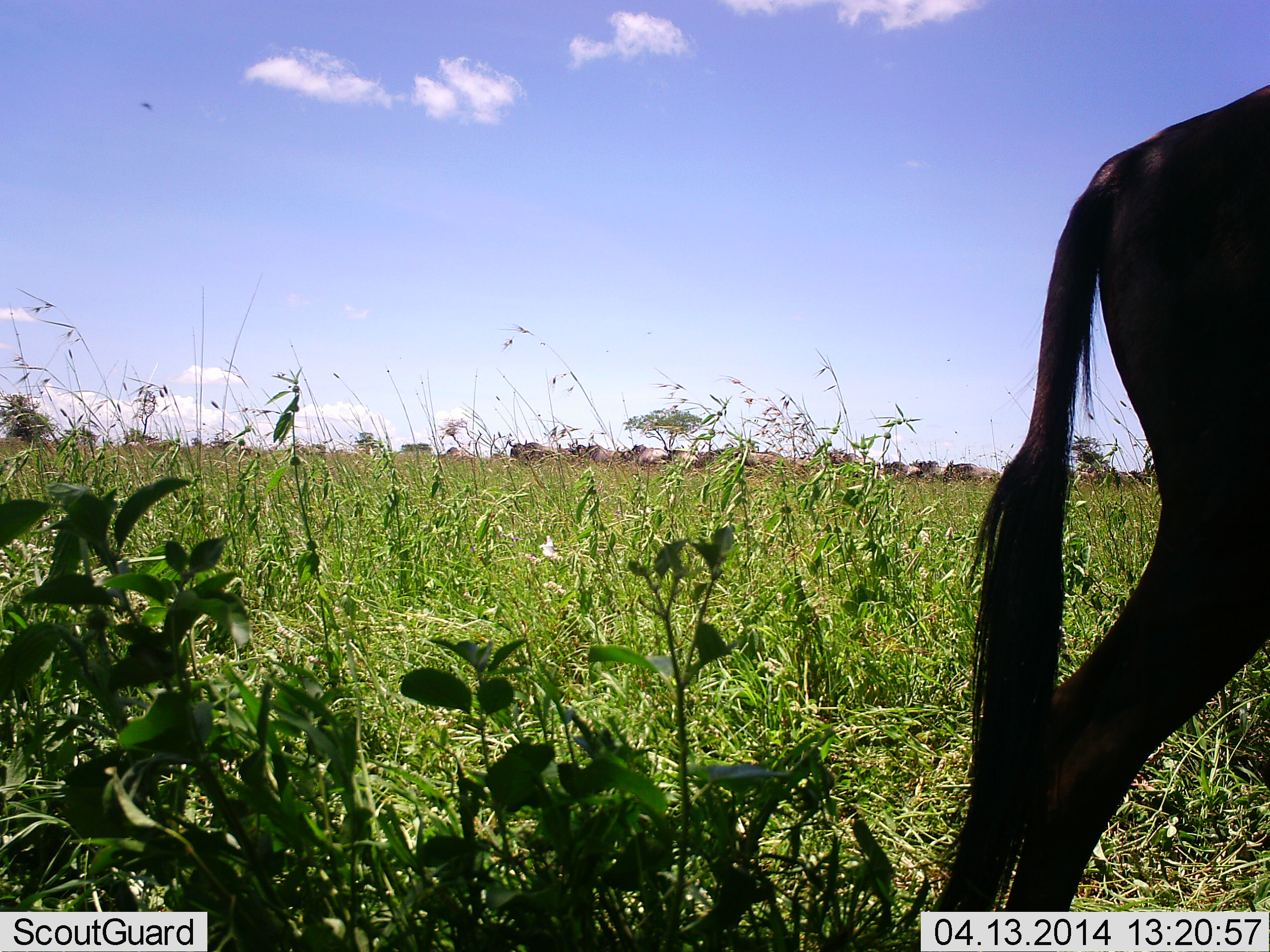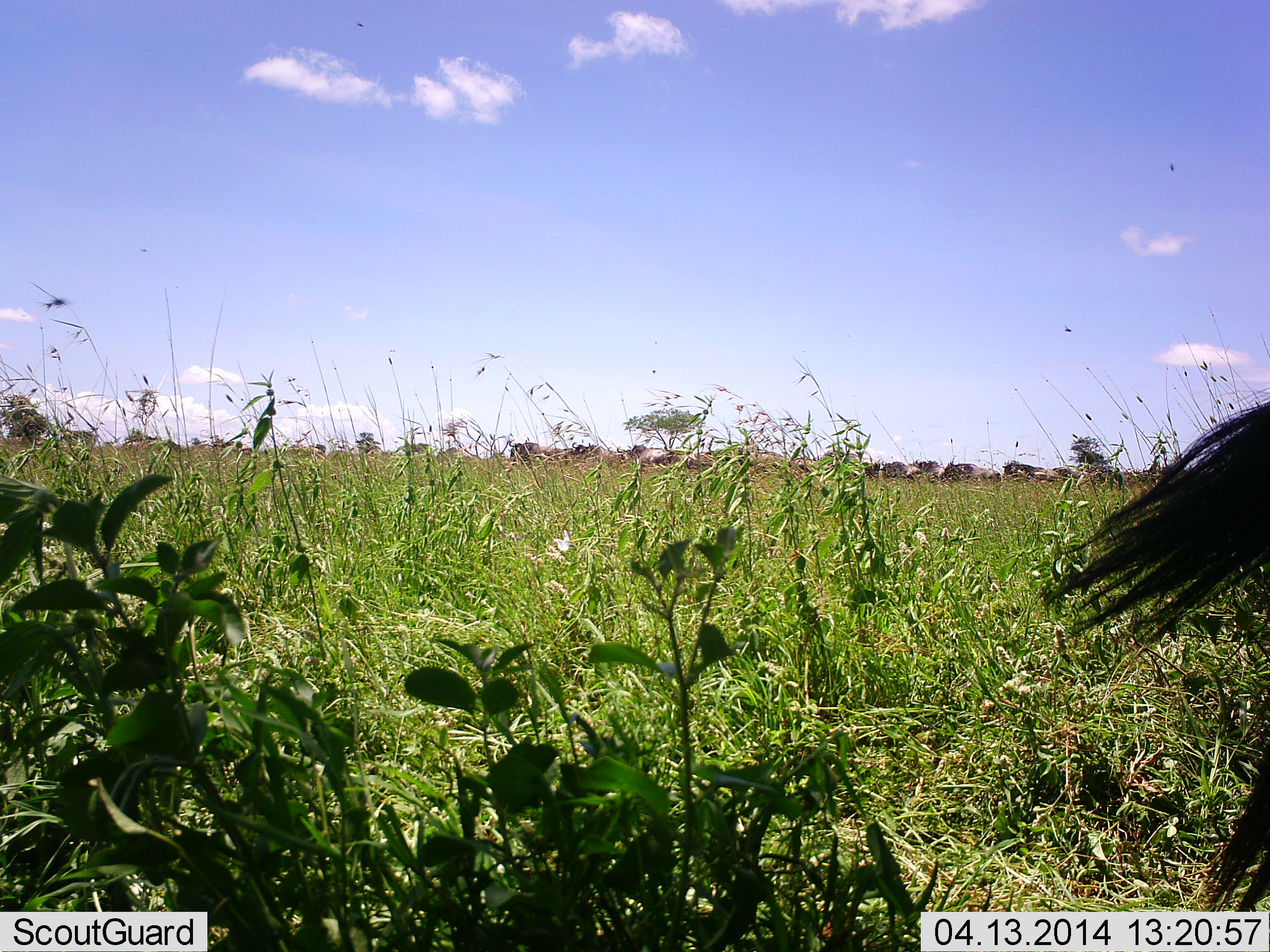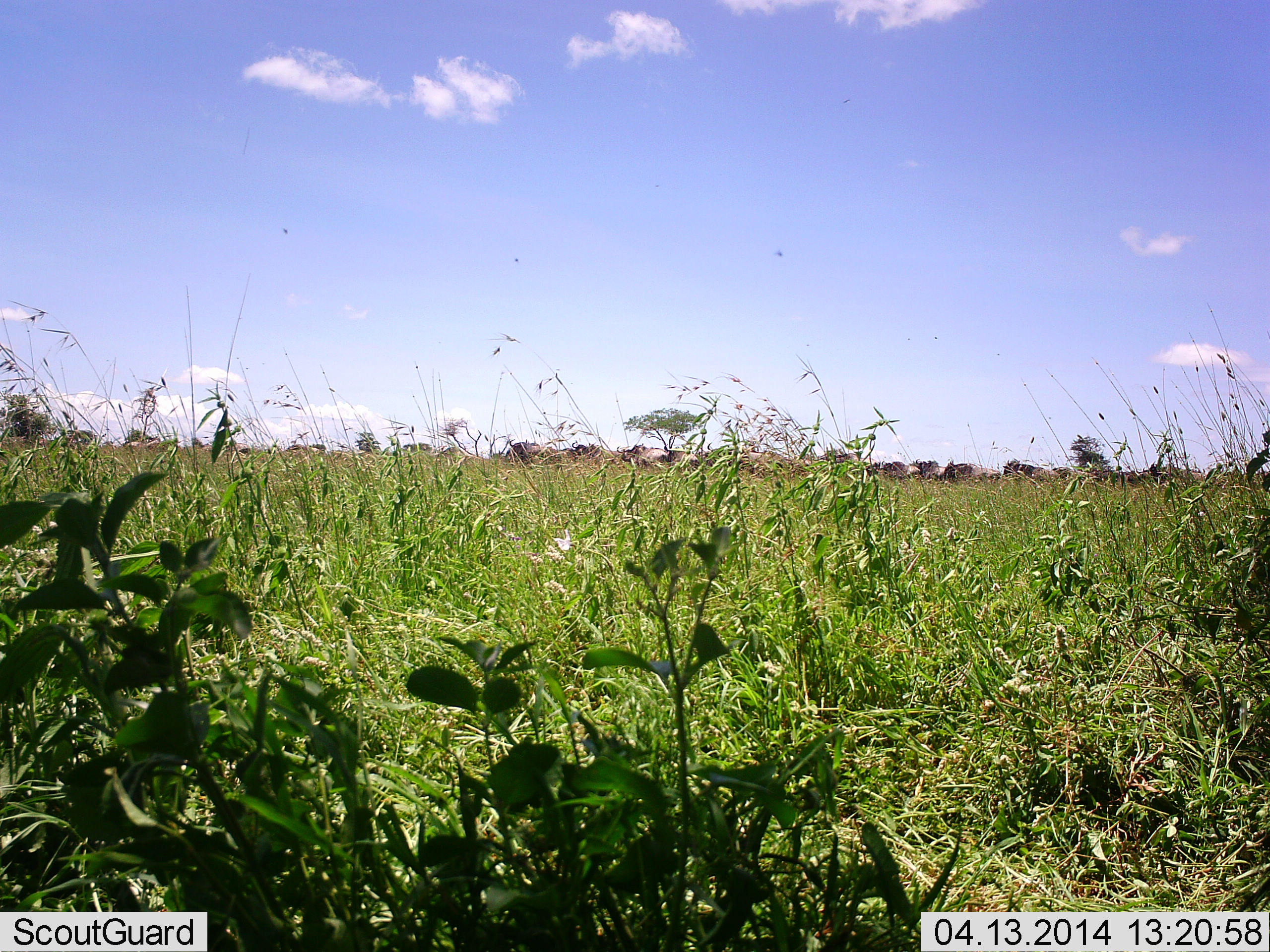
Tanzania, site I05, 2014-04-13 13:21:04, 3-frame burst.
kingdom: Animalia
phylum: Chordata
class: Mammalia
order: Artiodactyla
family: Bovidae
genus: Connochaetes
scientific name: Connochaetes taurinus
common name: blue wildebeest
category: wildebeest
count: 1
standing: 21%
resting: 0%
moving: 89%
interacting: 0%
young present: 0%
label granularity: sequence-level